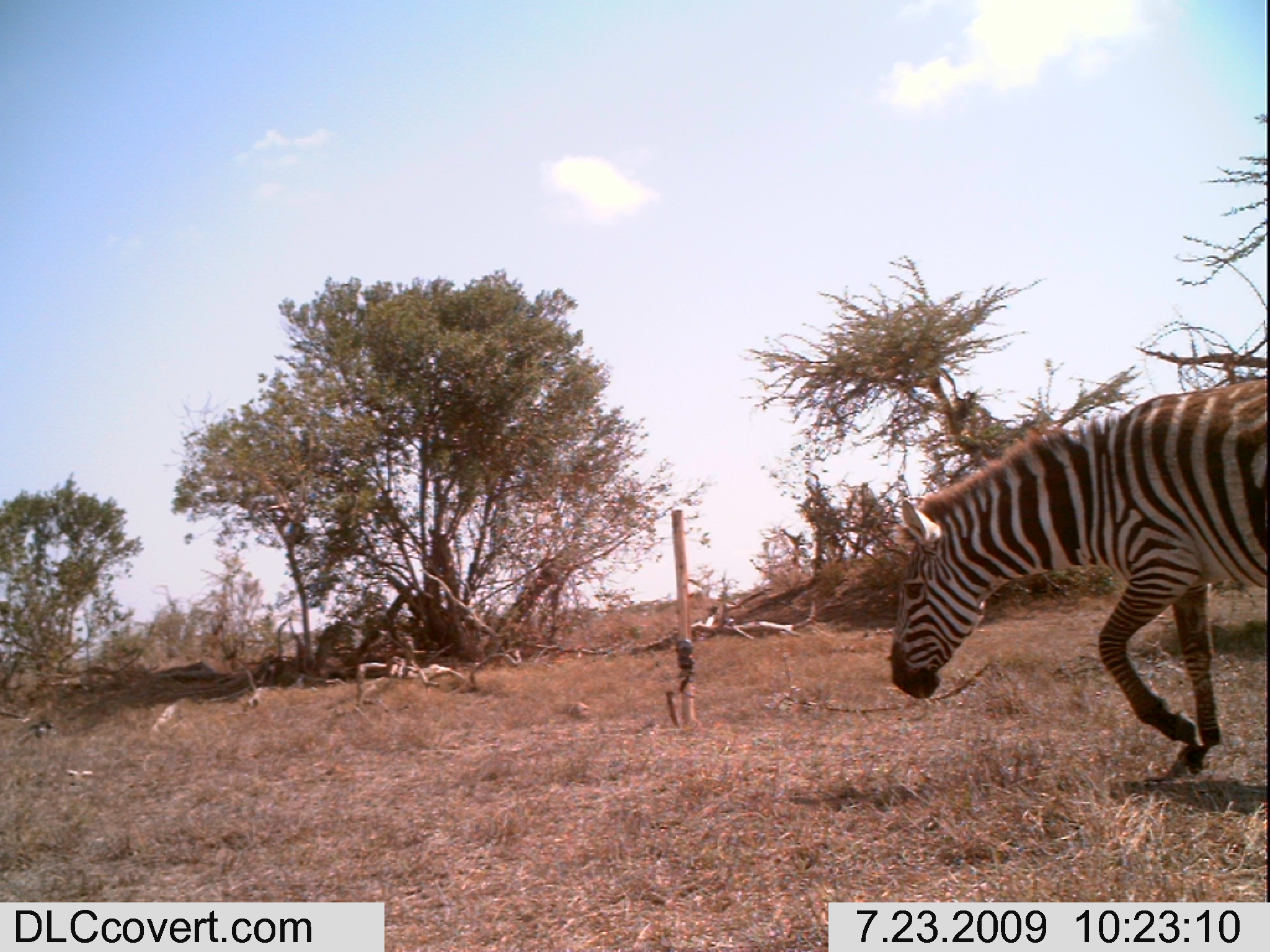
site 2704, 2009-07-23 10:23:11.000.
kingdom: Animalia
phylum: Chordata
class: Mammalia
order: Perissodactyla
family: Equidae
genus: Equus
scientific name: Equus quagga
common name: plains zebra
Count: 1.